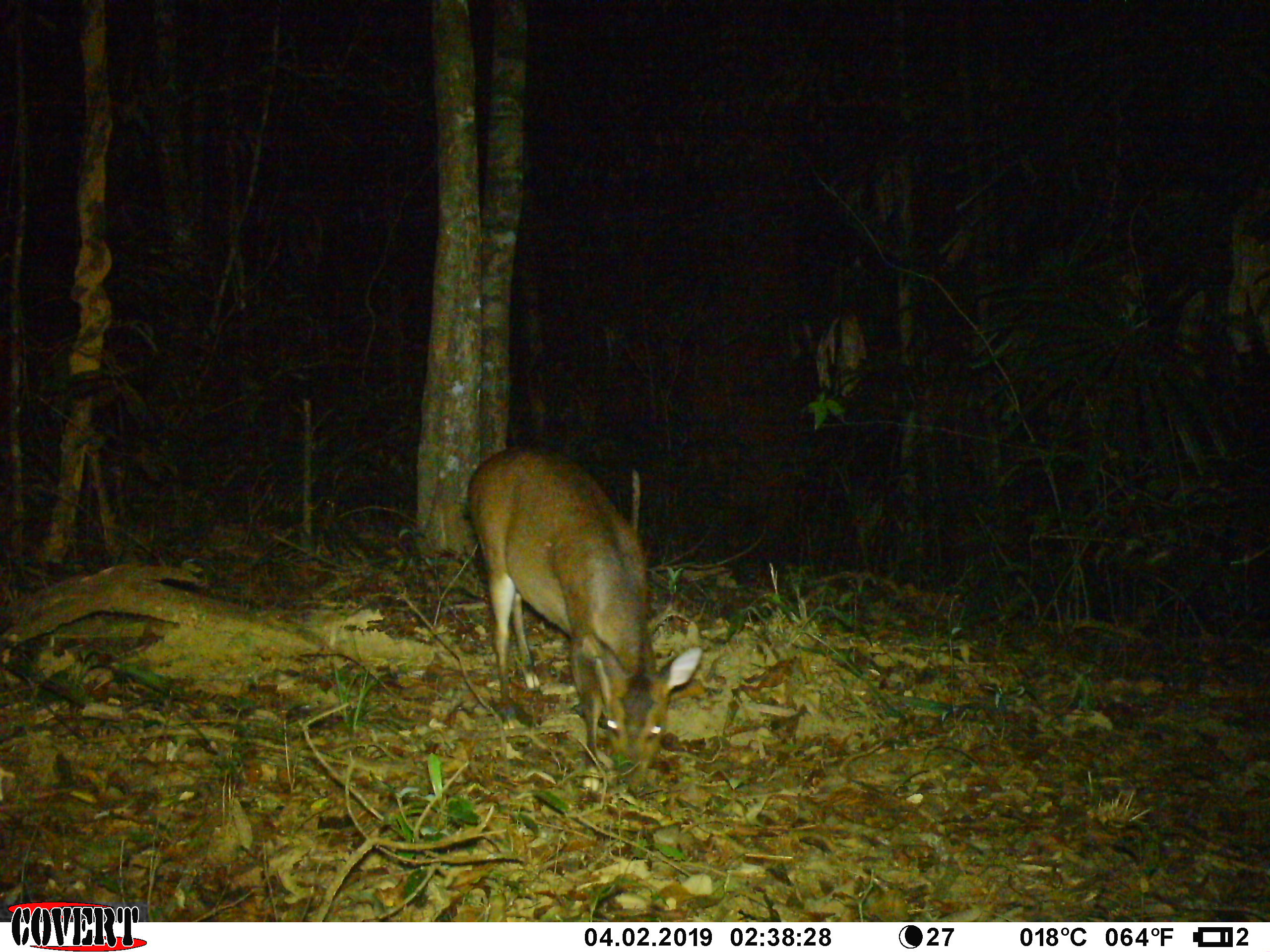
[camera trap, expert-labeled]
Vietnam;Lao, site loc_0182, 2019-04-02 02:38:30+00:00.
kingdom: Animalia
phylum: Chordata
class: Mammalia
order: Artiodactyla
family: Cervidae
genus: Muntiacus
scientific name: Muntiacus vuquangensis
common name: large-antlered muntjac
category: large antlered muntjac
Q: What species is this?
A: Large antlered muntjac (large-antlered muntjac) (Muntiacus vuquangensis).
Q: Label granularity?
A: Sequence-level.